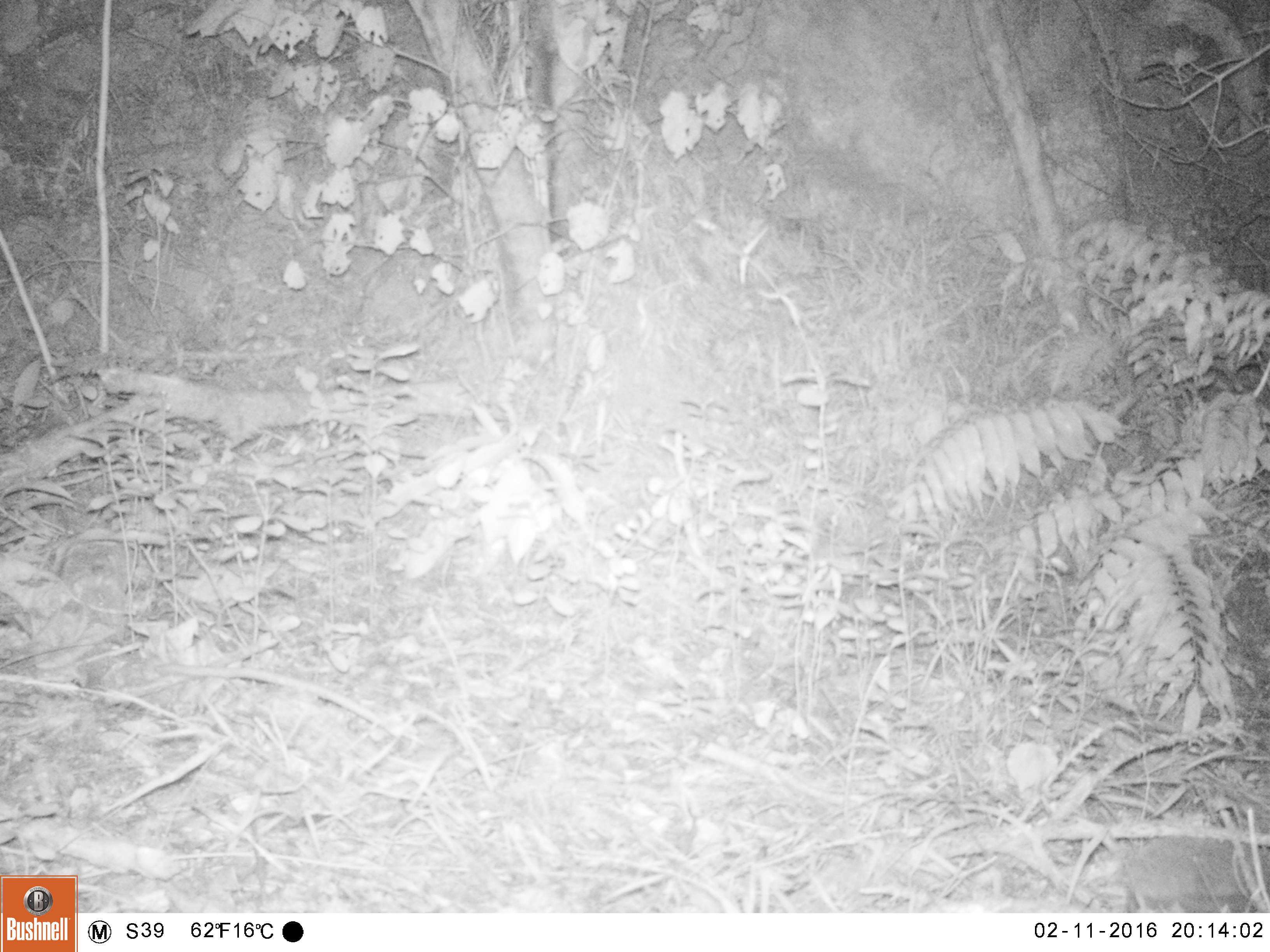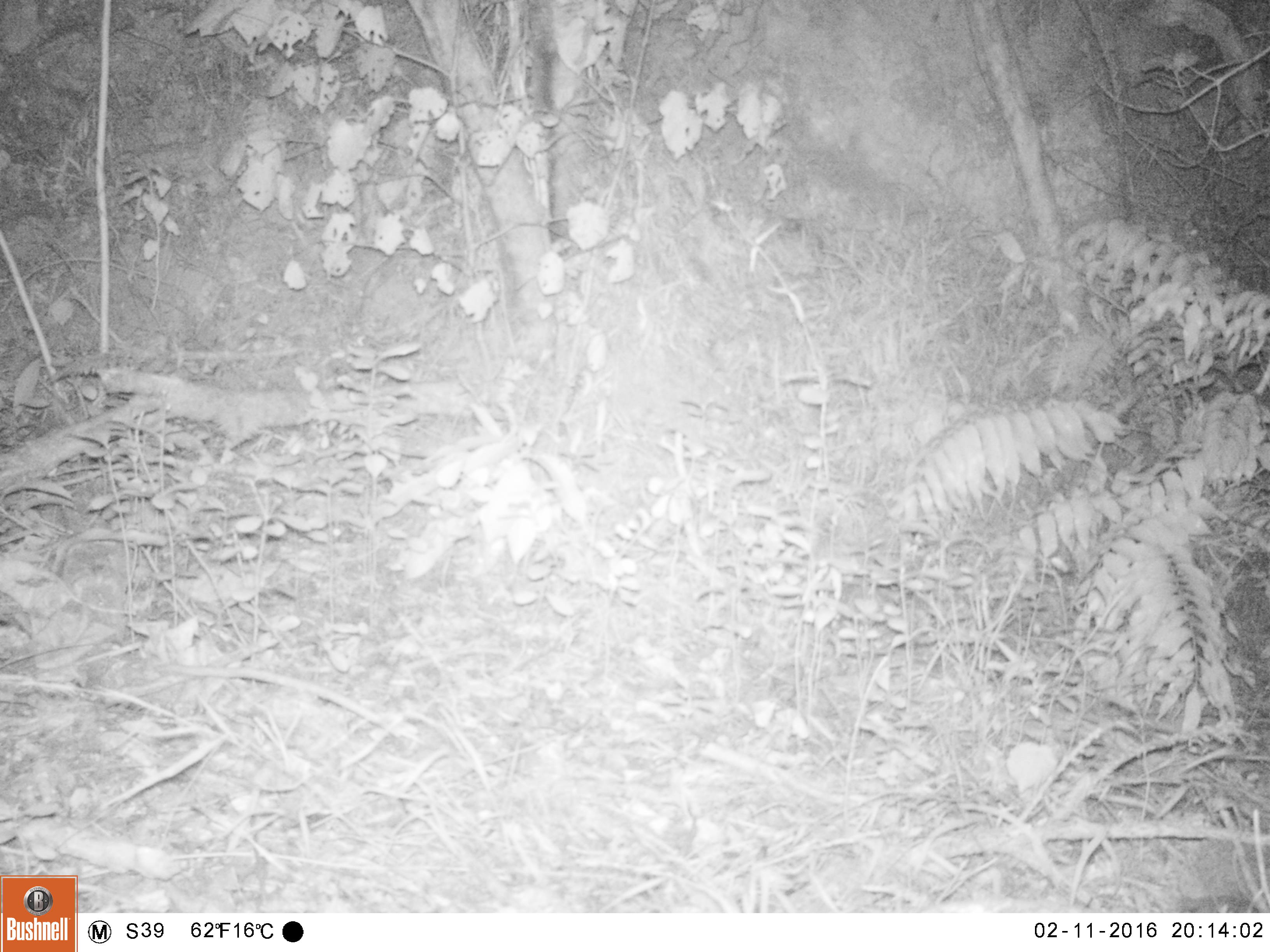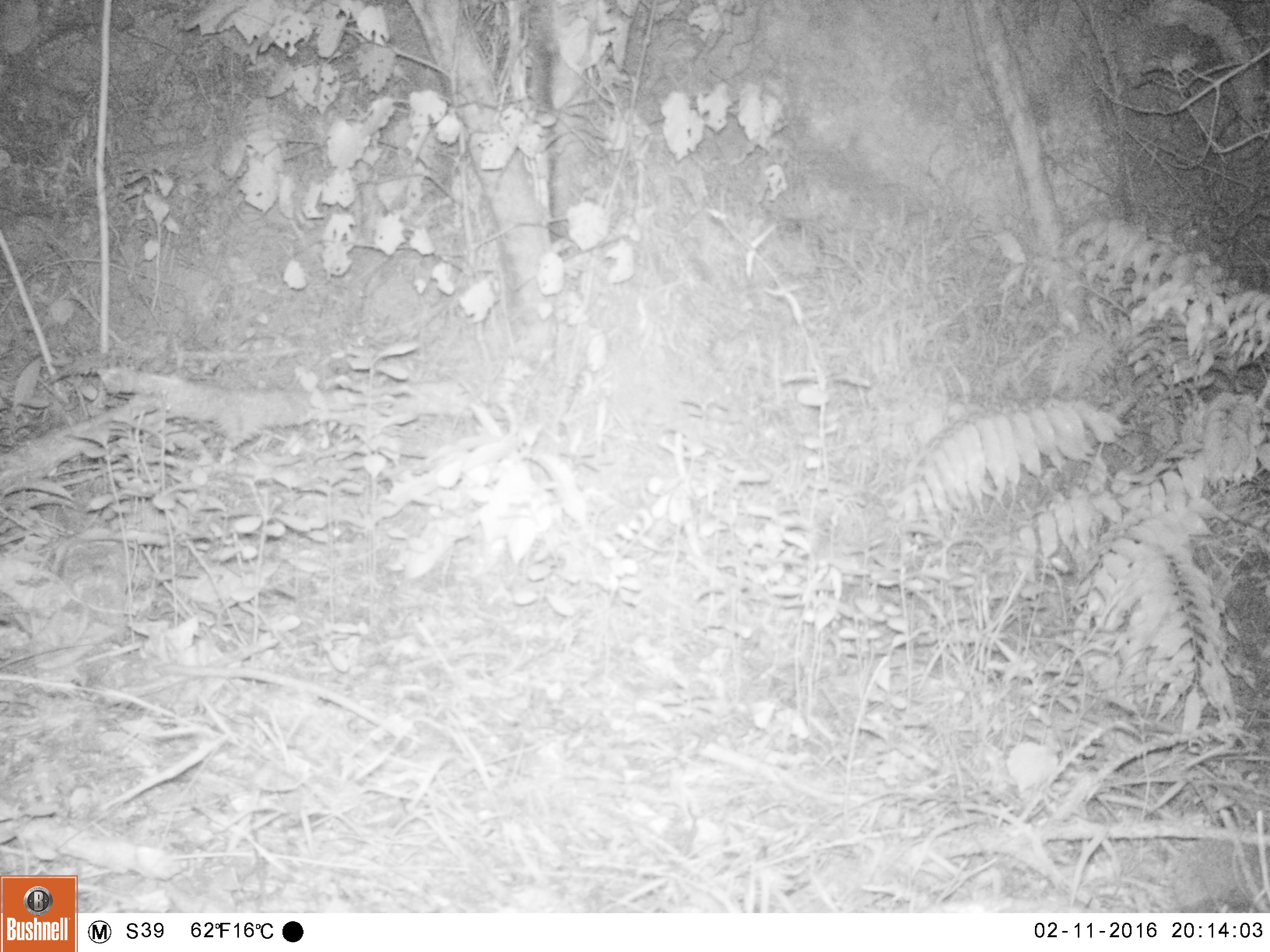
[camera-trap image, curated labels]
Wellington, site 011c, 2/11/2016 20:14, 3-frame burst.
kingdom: Animalia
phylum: Chordata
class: Mammalia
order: Eulipotyphla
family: Erinaceidae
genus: Erinaceus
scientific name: Erinaceus europaeus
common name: hedgehog